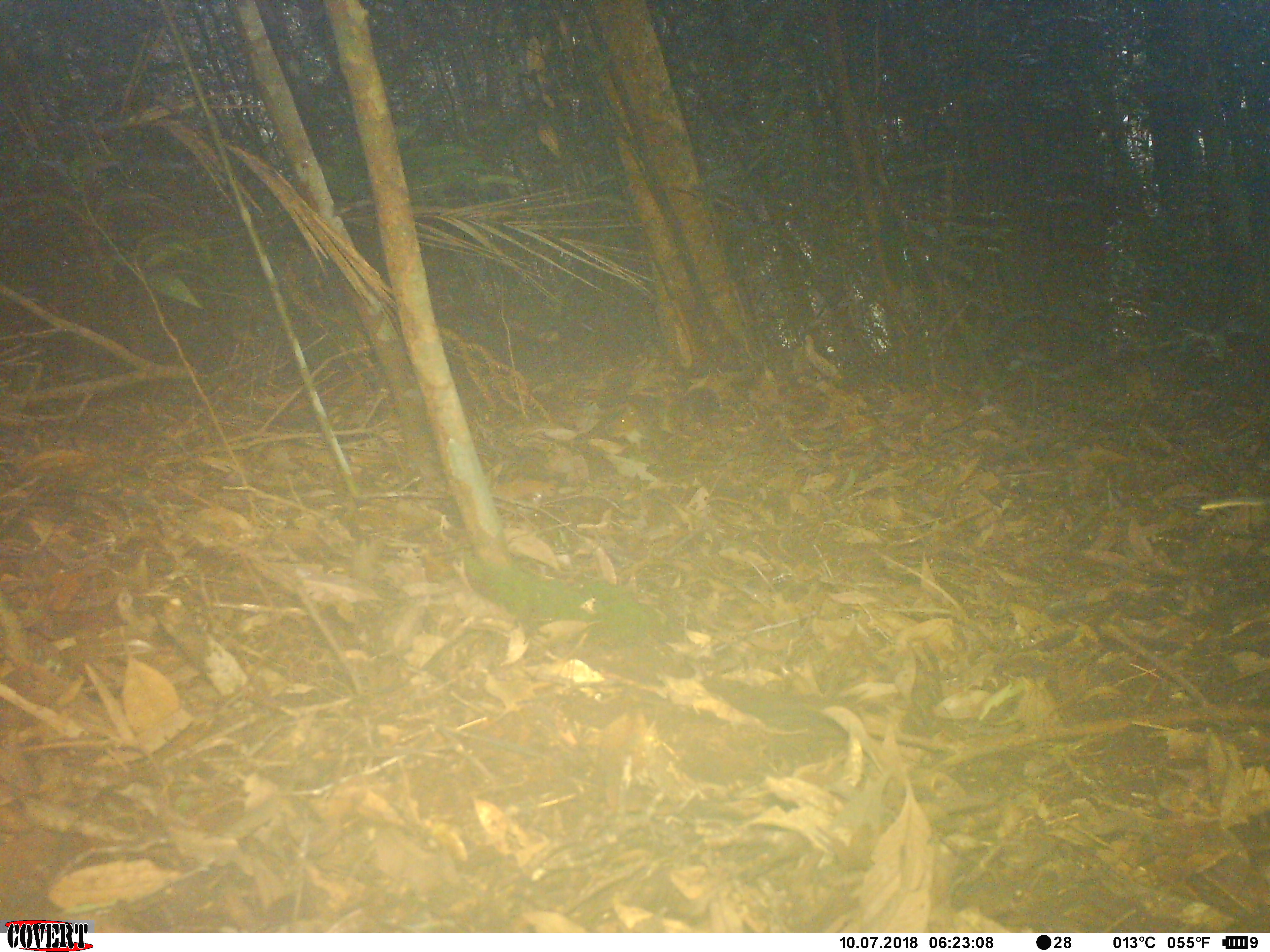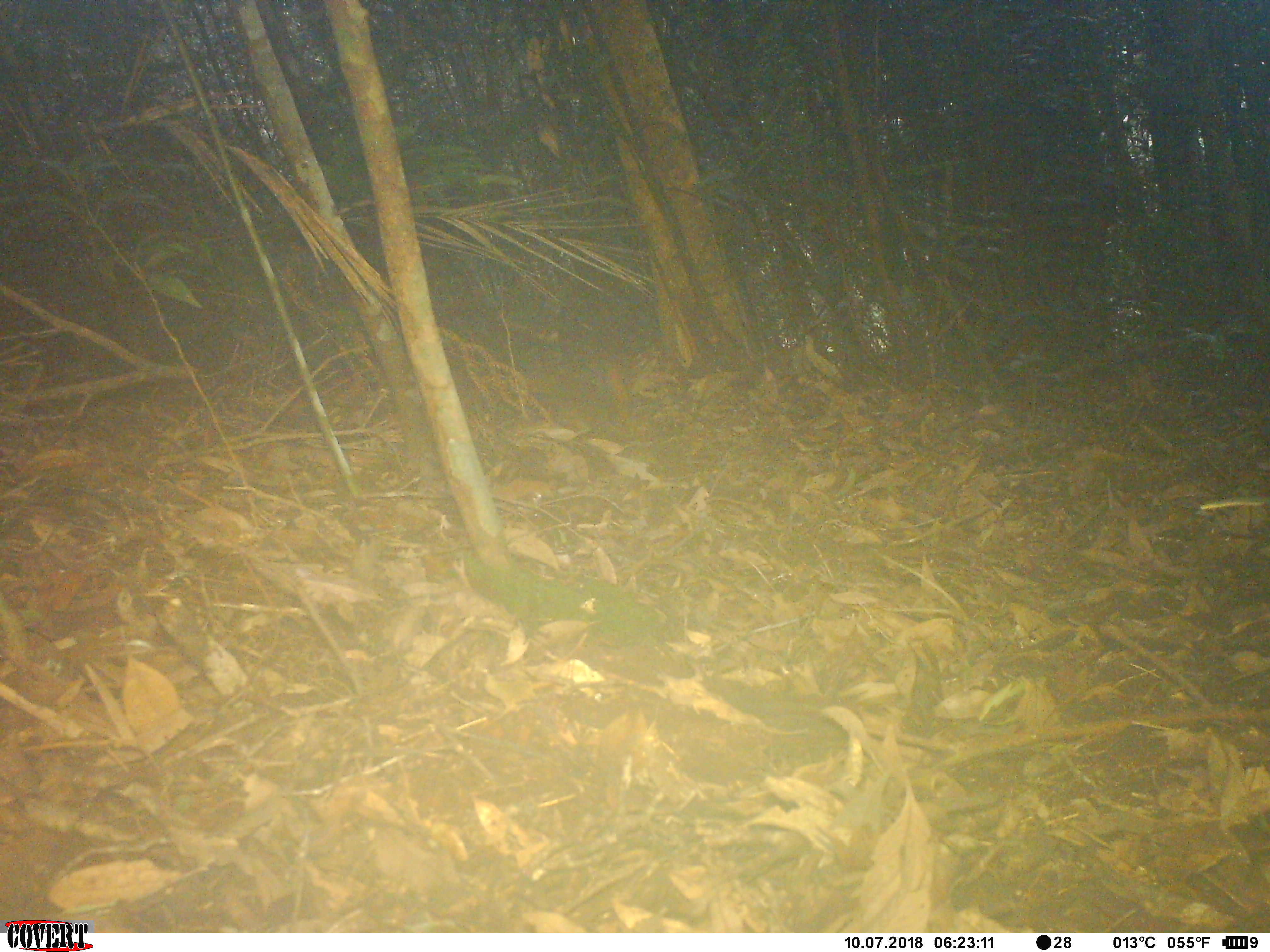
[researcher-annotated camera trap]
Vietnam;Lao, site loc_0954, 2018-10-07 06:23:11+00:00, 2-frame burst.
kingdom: Animalia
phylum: Chordata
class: Mammalia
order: Rodentia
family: Sciuridae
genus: Dremomys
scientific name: Dremomys rufigenis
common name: red-cheeked squirrel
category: red cheeked squirrel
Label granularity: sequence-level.